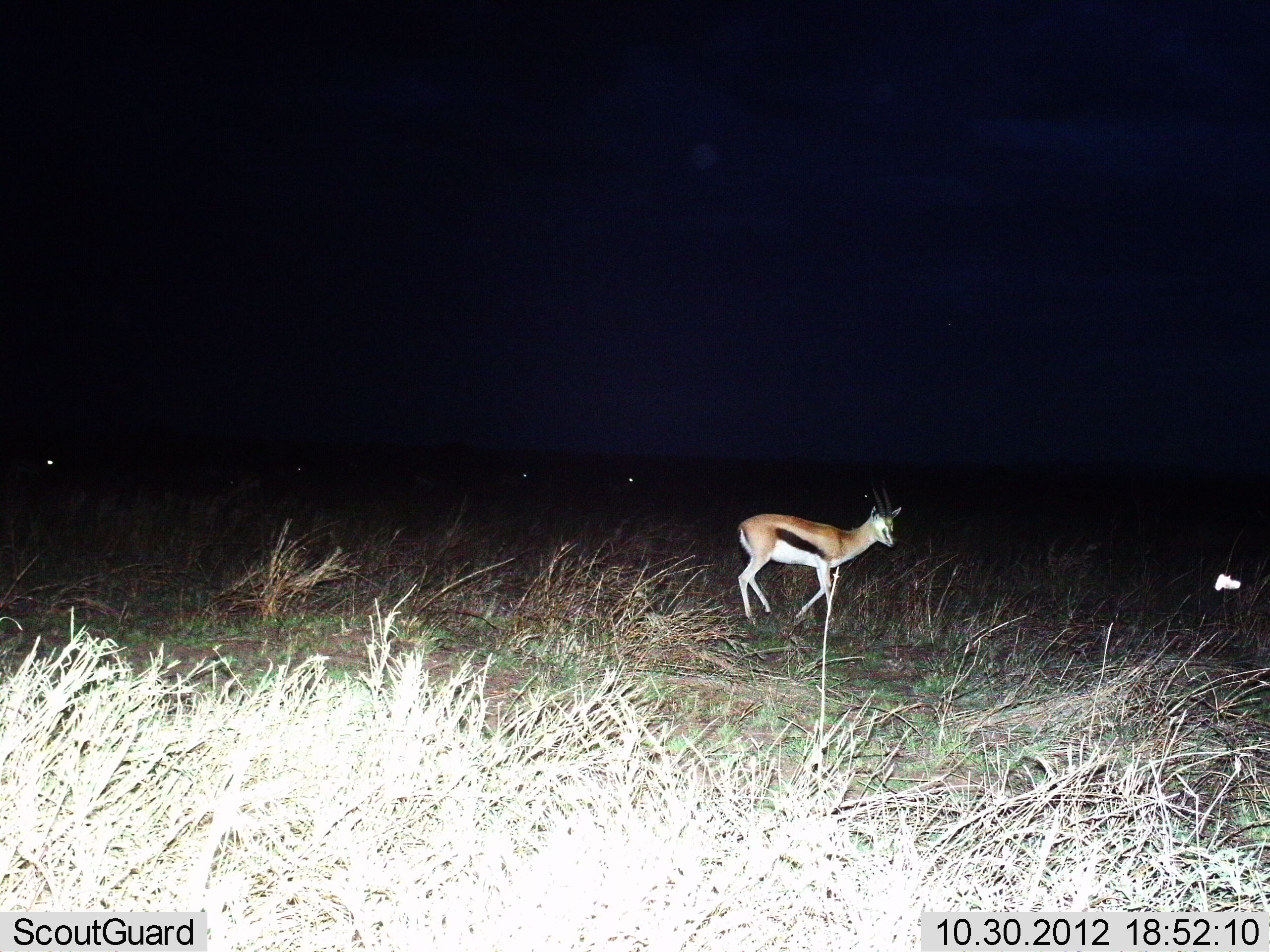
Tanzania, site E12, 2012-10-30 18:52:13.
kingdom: Animalia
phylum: Chordata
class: Mammalia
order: Artiodactyla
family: Bovidae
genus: Eudorcas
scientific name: Eudorcas thomsonii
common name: thomson's gazelle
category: gazellethomsons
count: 1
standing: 20%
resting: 0%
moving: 80%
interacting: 0%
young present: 0%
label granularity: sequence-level